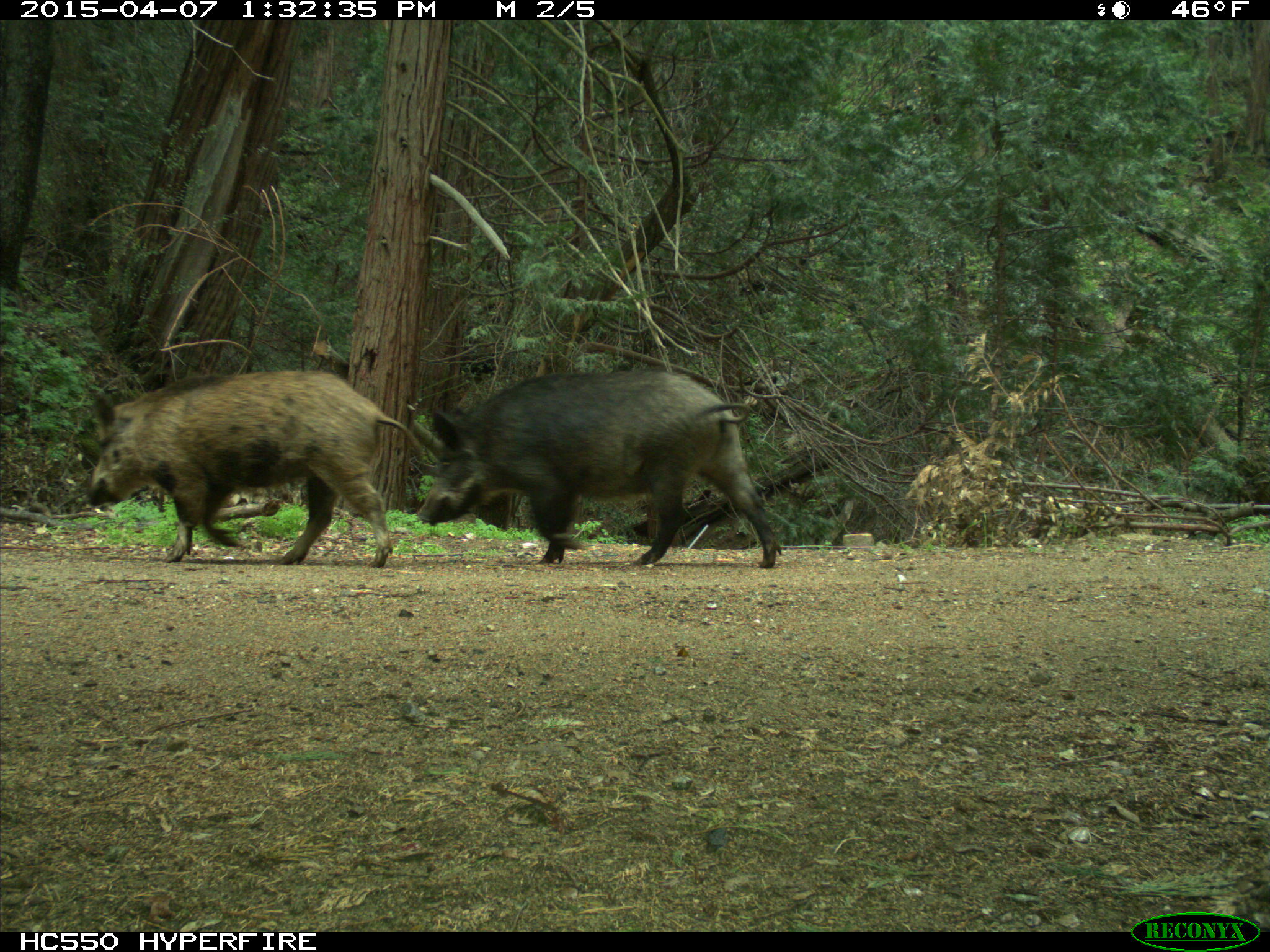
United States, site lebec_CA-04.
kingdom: Animalia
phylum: Chordata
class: Mammalia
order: Artiodactyla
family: Suidae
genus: Sus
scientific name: Sus scrofa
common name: wild boar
Sus scrofa (wild boar).